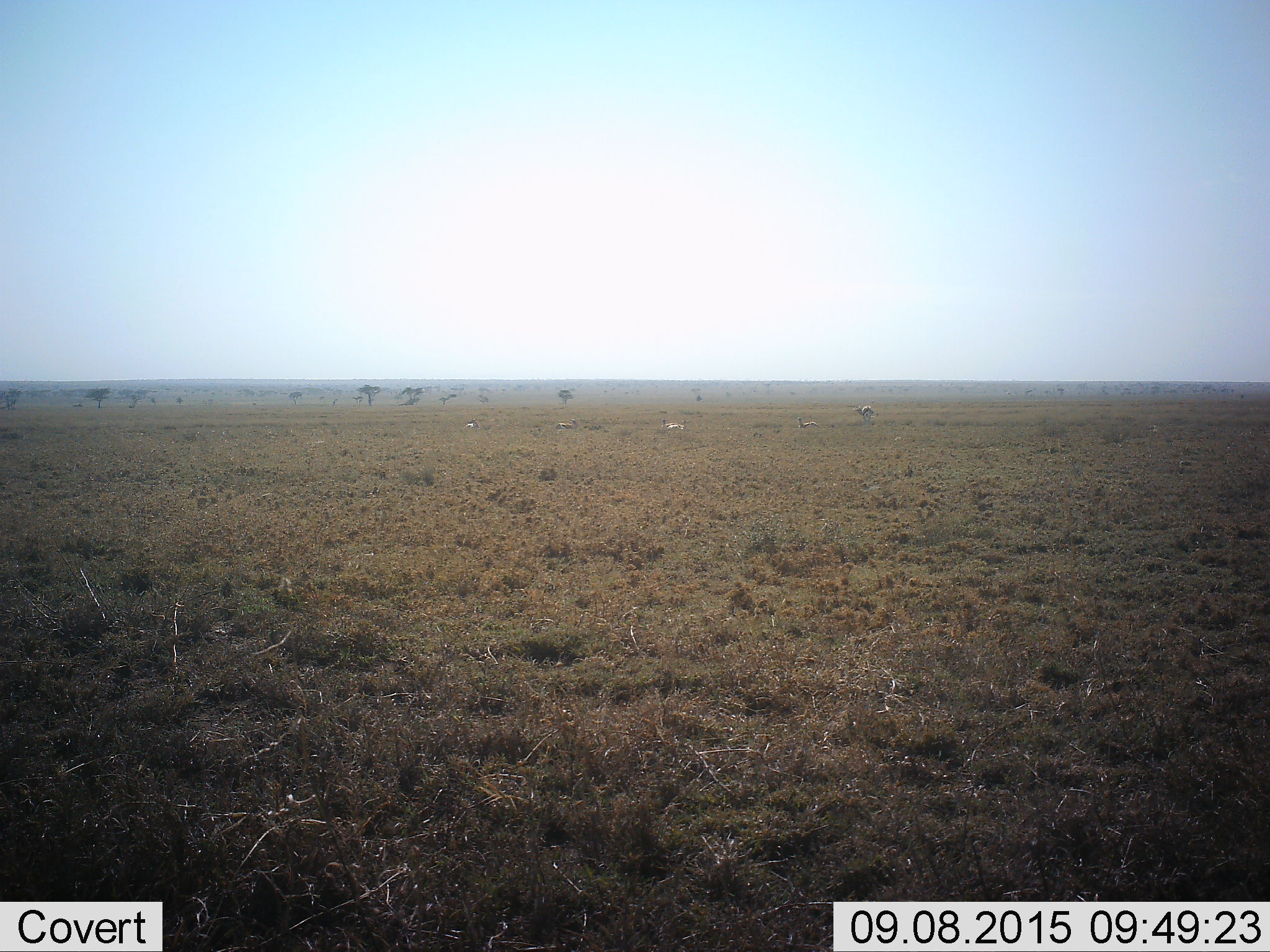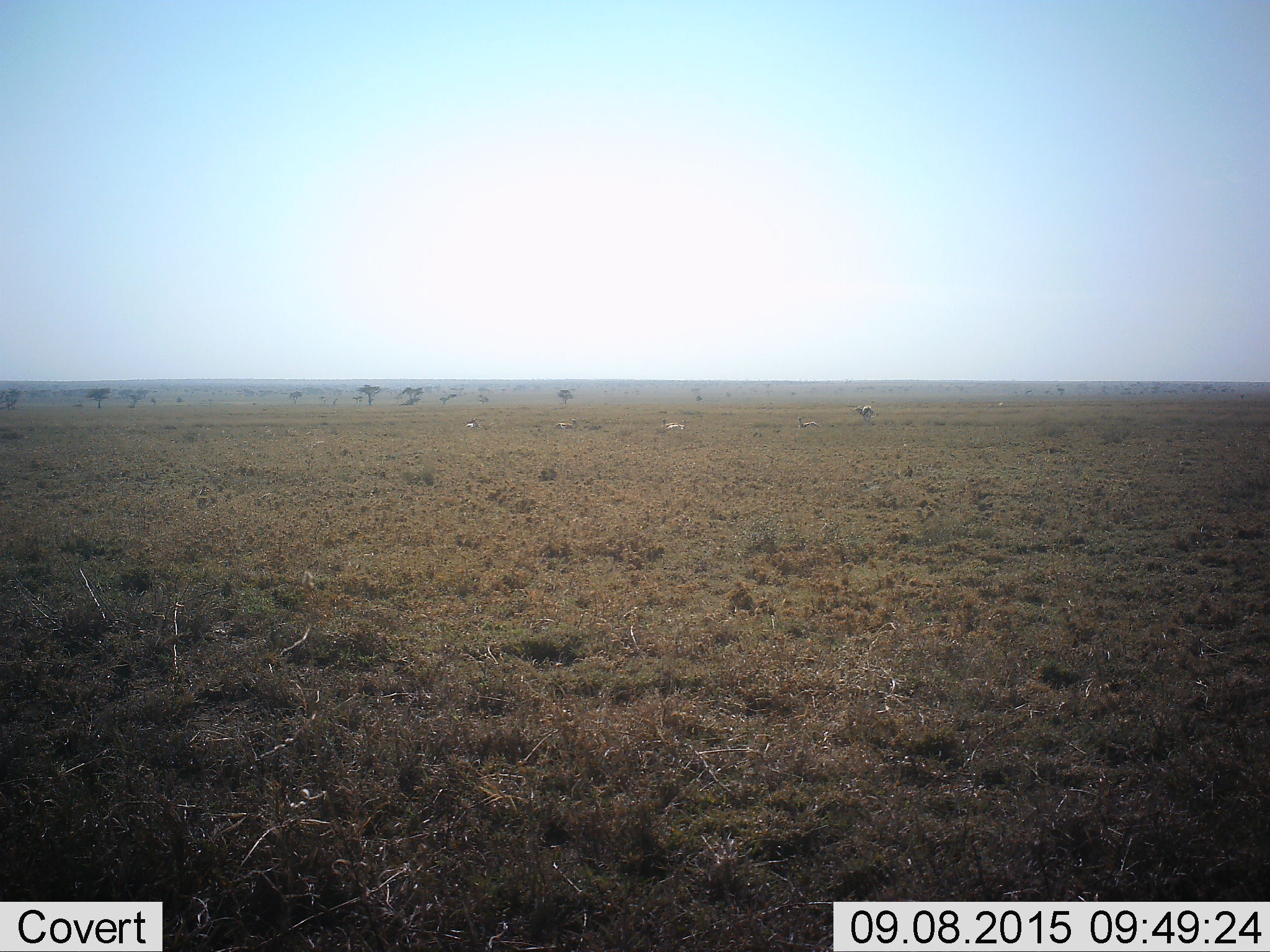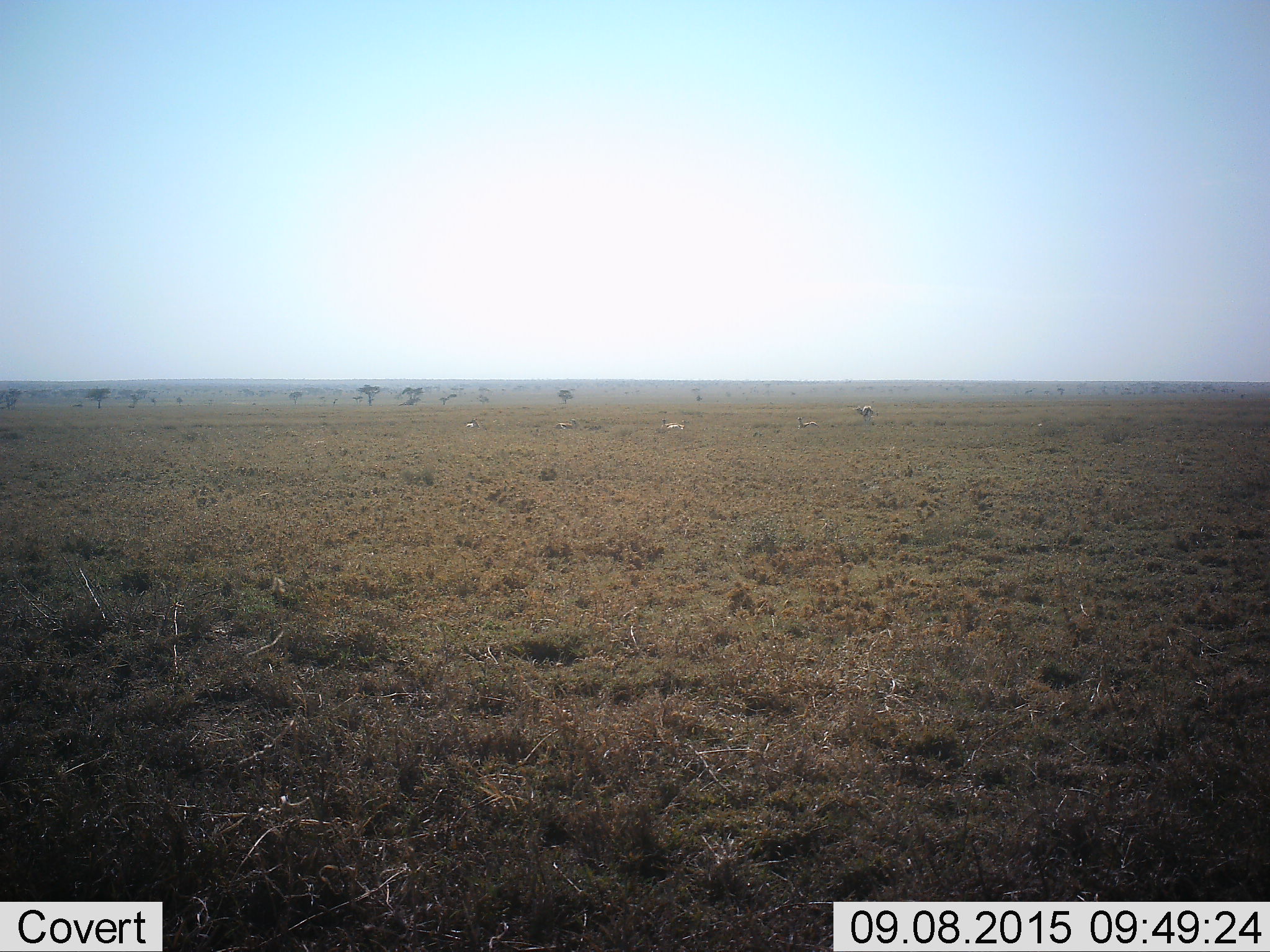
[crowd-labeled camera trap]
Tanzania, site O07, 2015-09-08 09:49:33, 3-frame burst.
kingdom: Animalia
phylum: Chordata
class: Mammalia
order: Artiodactyla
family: Bovidae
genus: Eudorcas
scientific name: Eudorcas thomsonii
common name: thomson's gazelle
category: gazellethomsons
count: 5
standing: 67%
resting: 100%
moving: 0%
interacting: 0%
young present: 0%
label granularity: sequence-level